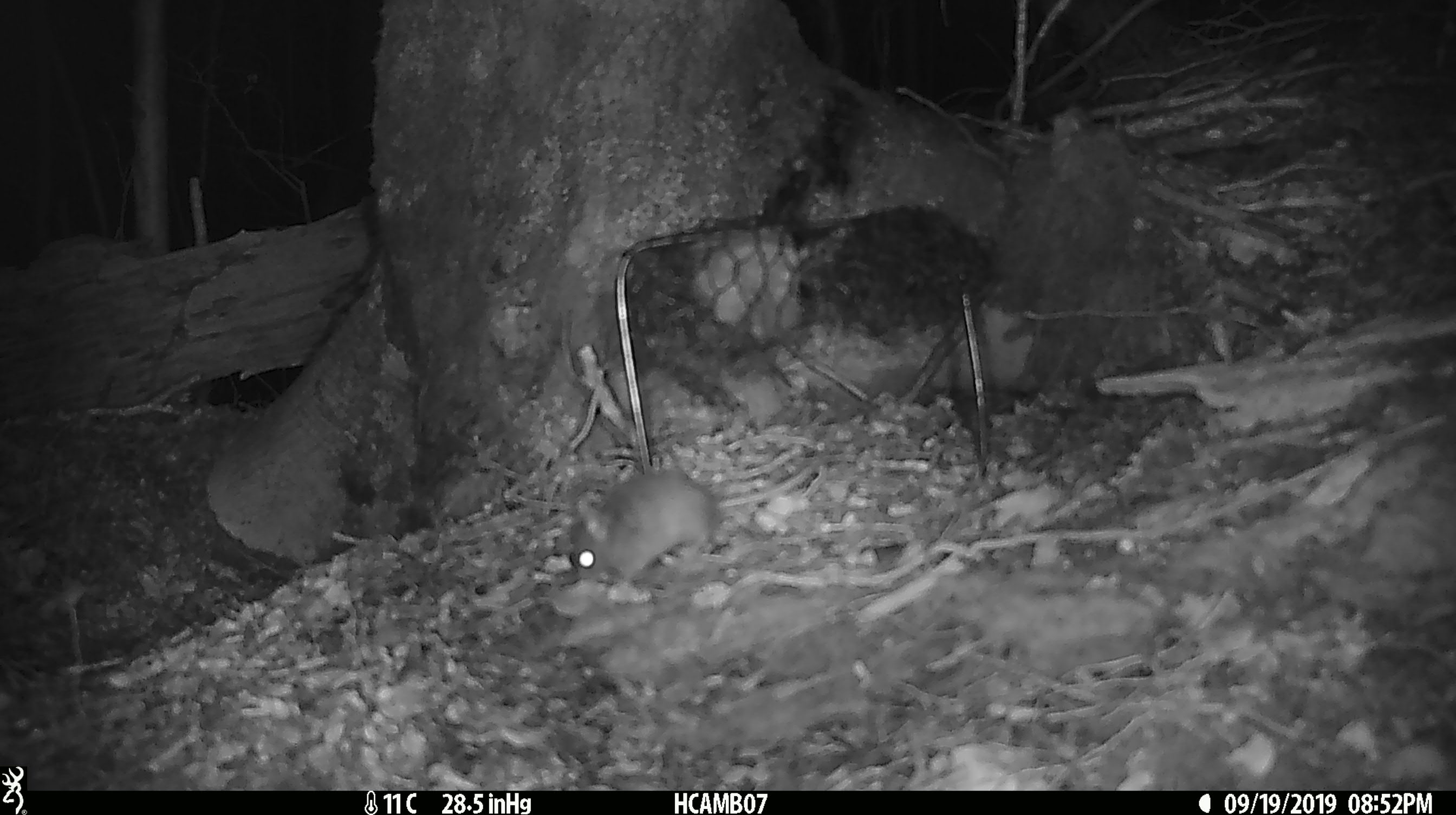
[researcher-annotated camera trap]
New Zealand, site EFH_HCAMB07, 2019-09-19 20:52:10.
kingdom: Animalia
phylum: Chordata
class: Mammalia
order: Rodentia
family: Muridae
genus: Mus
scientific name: Mus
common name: mouse